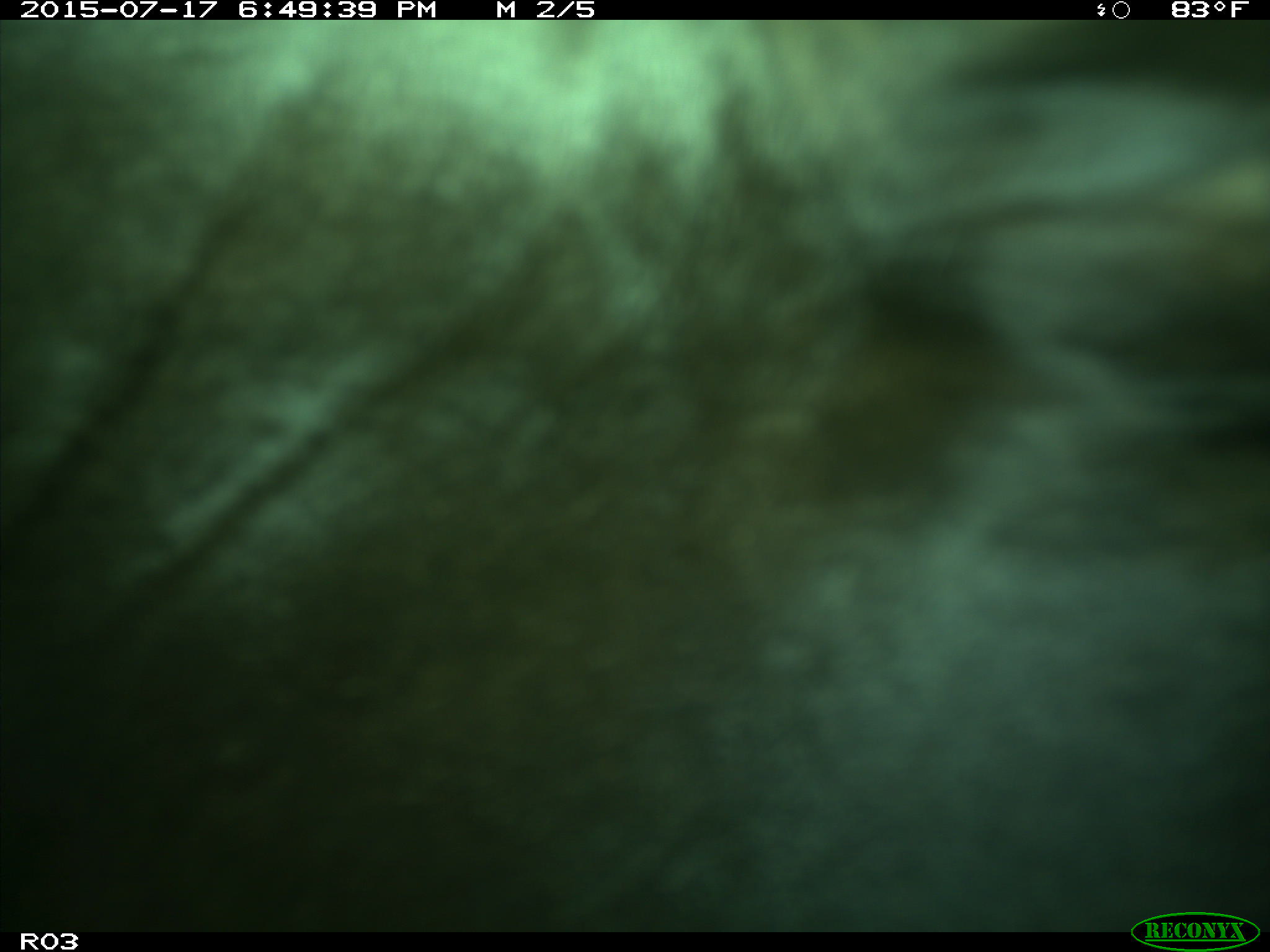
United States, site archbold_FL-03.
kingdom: Animalia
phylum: Chordata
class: Mammalia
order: Artiodactyla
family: Bovidae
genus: Bos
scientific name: Bos taurus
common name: domestic cow